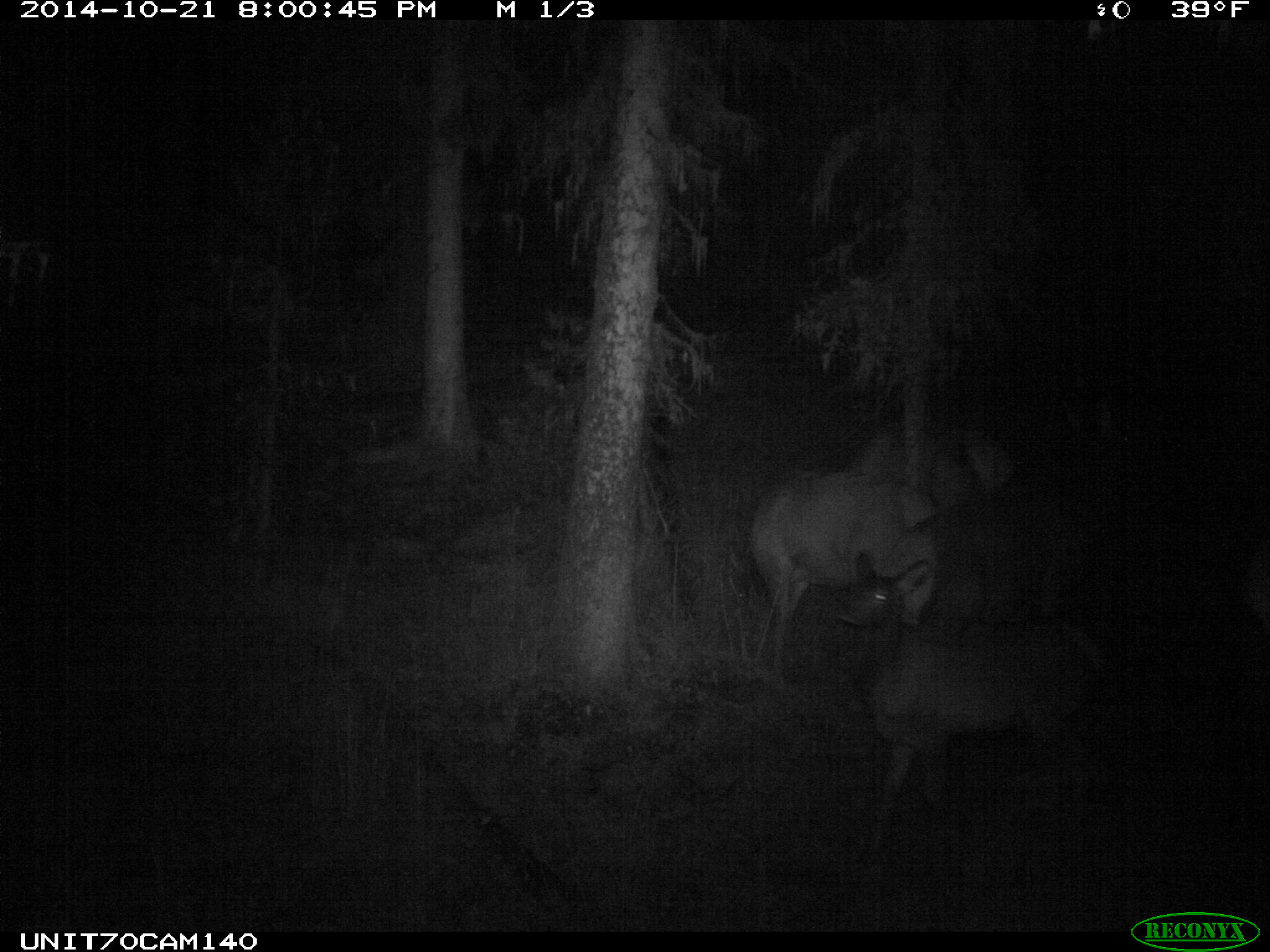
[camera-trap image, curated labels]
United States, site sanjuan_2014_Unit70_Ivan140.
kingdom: Animalia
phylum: Chordata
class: Mammalia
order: Artiodactyla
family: Cervidae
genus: Cervus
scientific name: Cervus elaphus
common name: red deer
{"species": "Cervus elaphus (red deer)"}